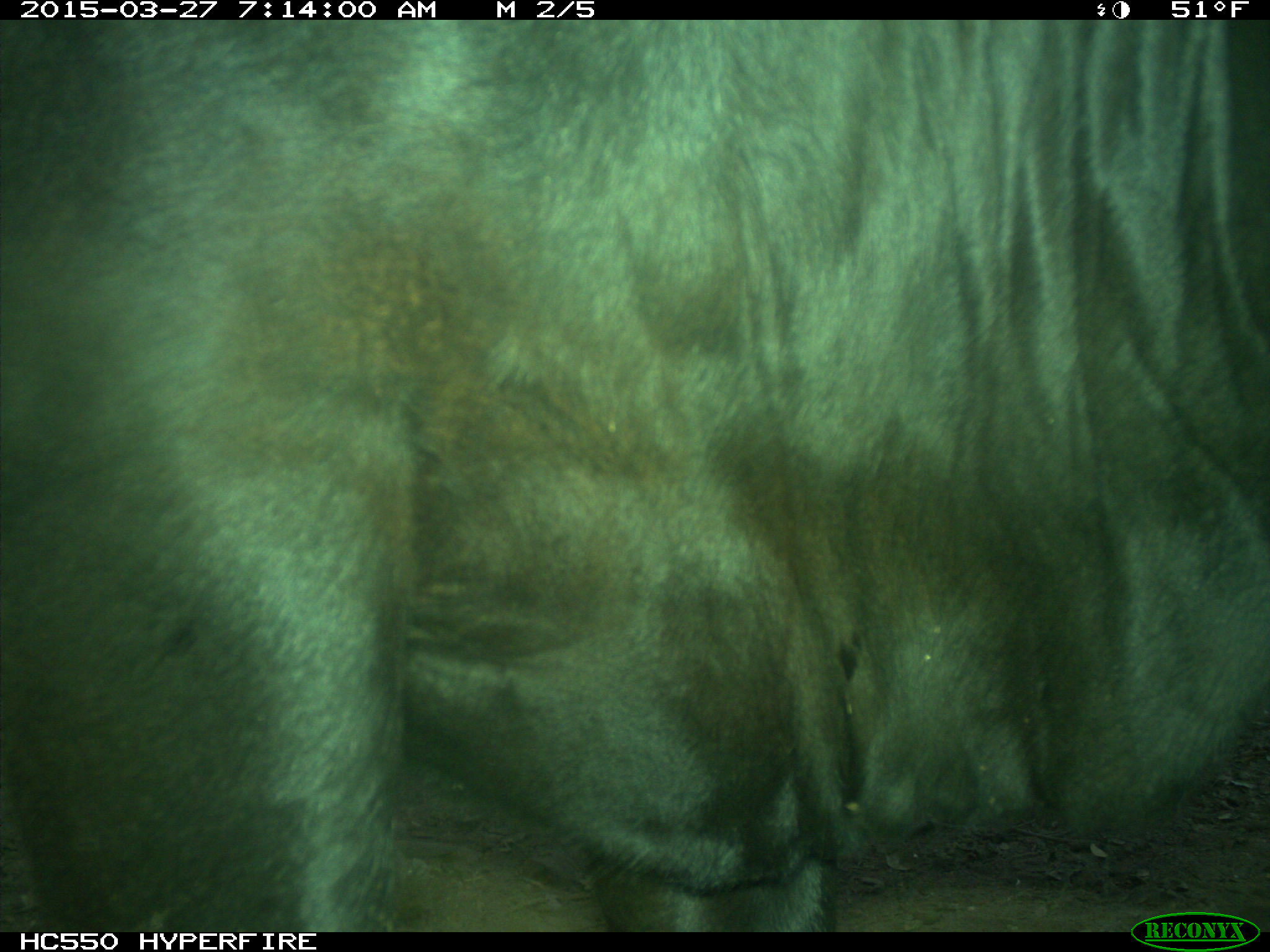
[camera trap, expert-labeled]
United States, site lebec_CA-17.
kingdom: Animalia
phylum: Chordata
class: Mammalia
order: Artiodactyla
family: Bovidae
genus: Bos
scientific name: Bos taurus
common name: domestic cow